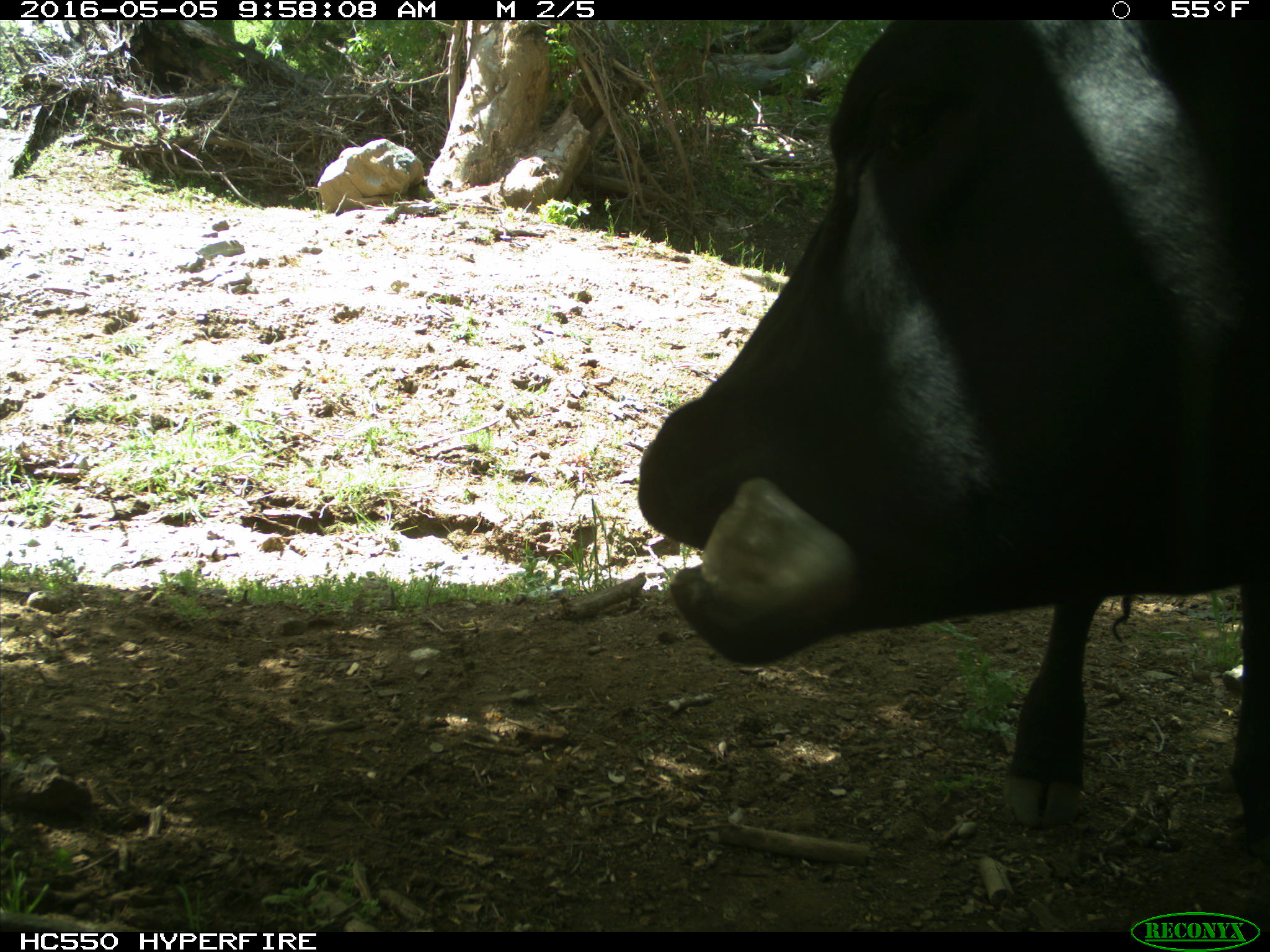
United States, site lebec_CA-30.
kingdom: Animalia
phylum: Chordata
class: Mammalia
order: Artiodactyla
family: Bovidae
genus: Bos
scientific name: Bos taurus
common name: domestic cow